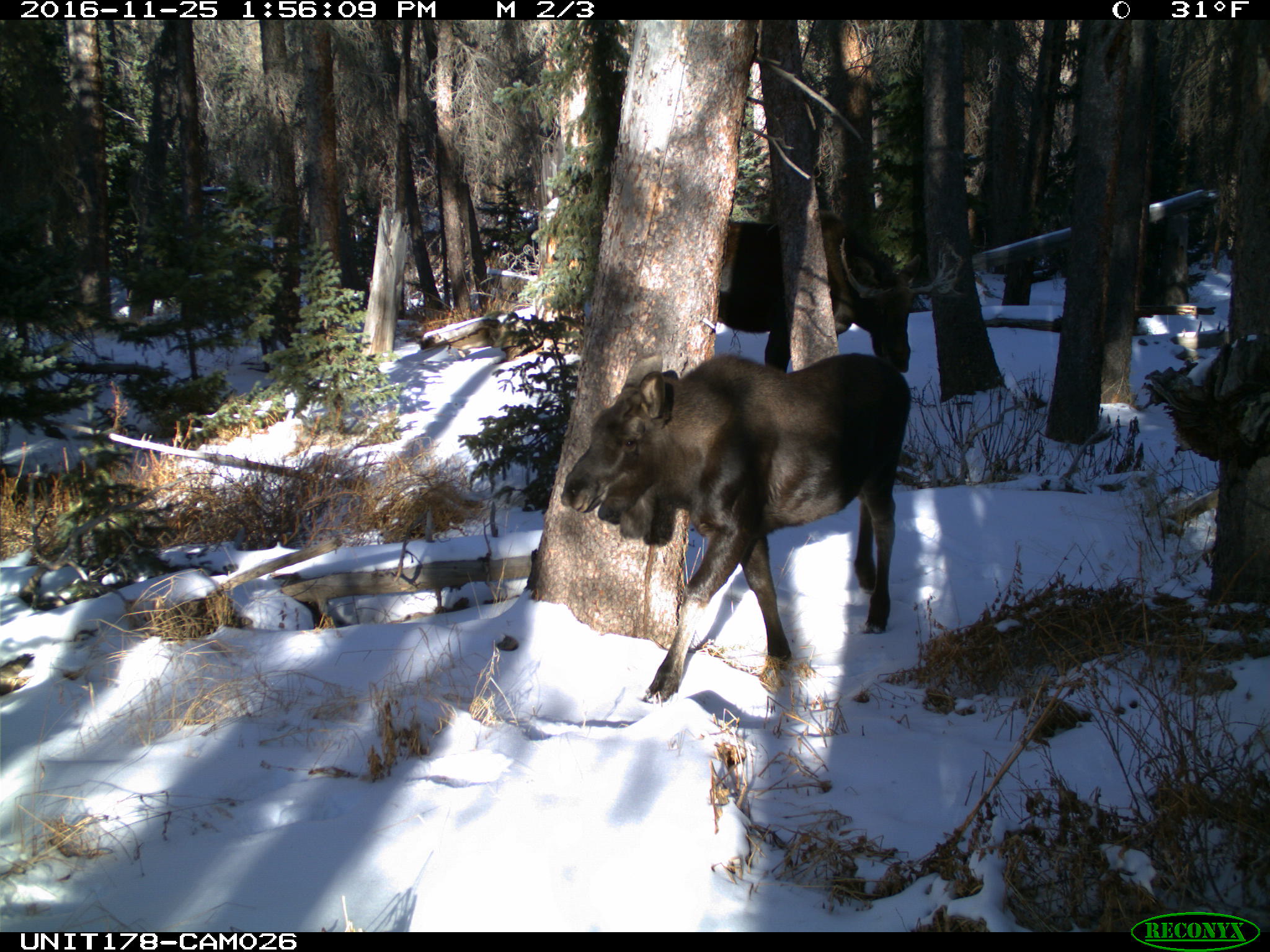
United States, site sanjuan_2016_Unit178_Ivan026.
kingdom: Animalia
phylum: Chordata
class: Mammalia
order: Artiodactyla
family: Cervidae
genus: Alces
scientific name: Alces alces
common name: moose